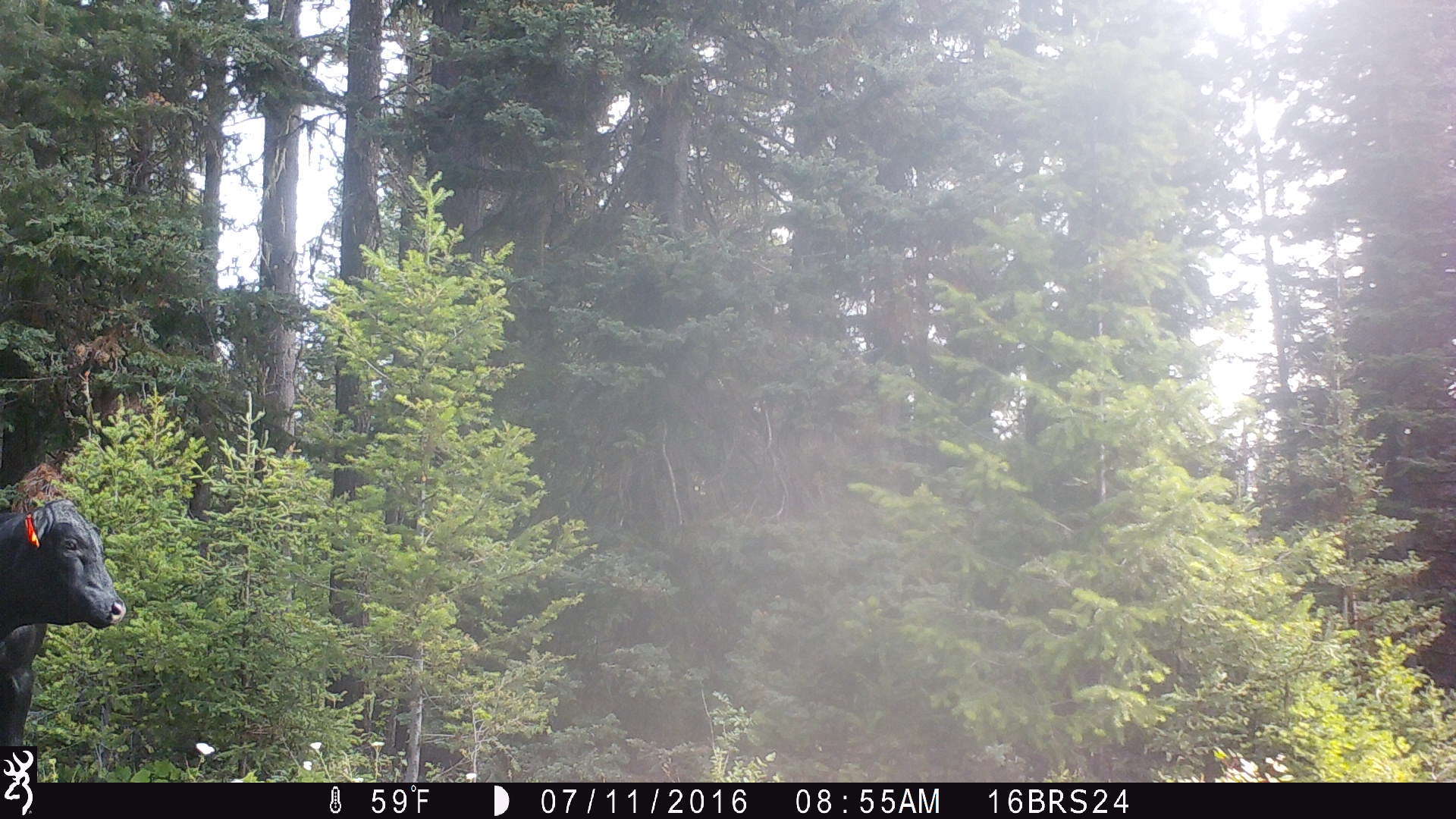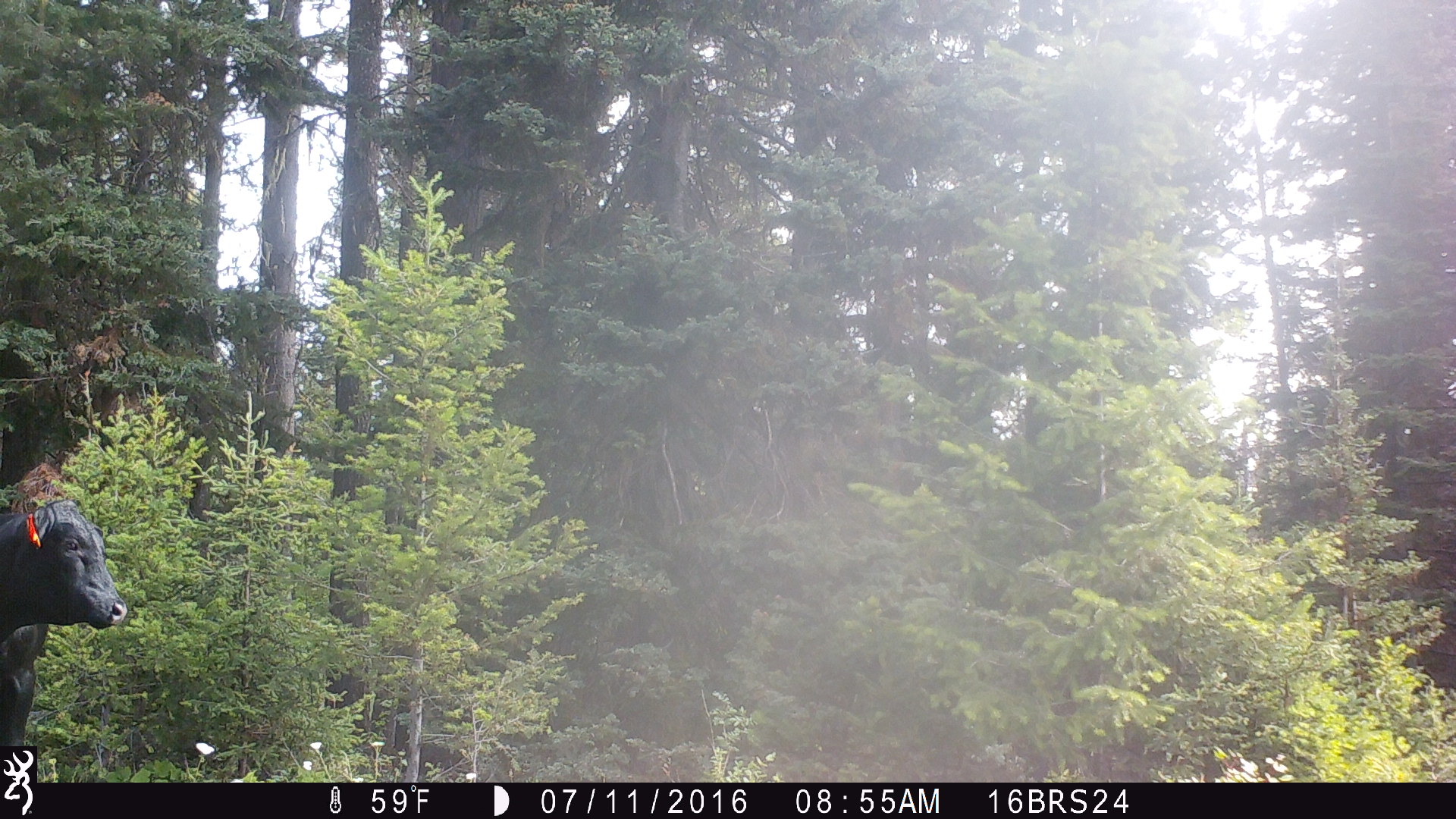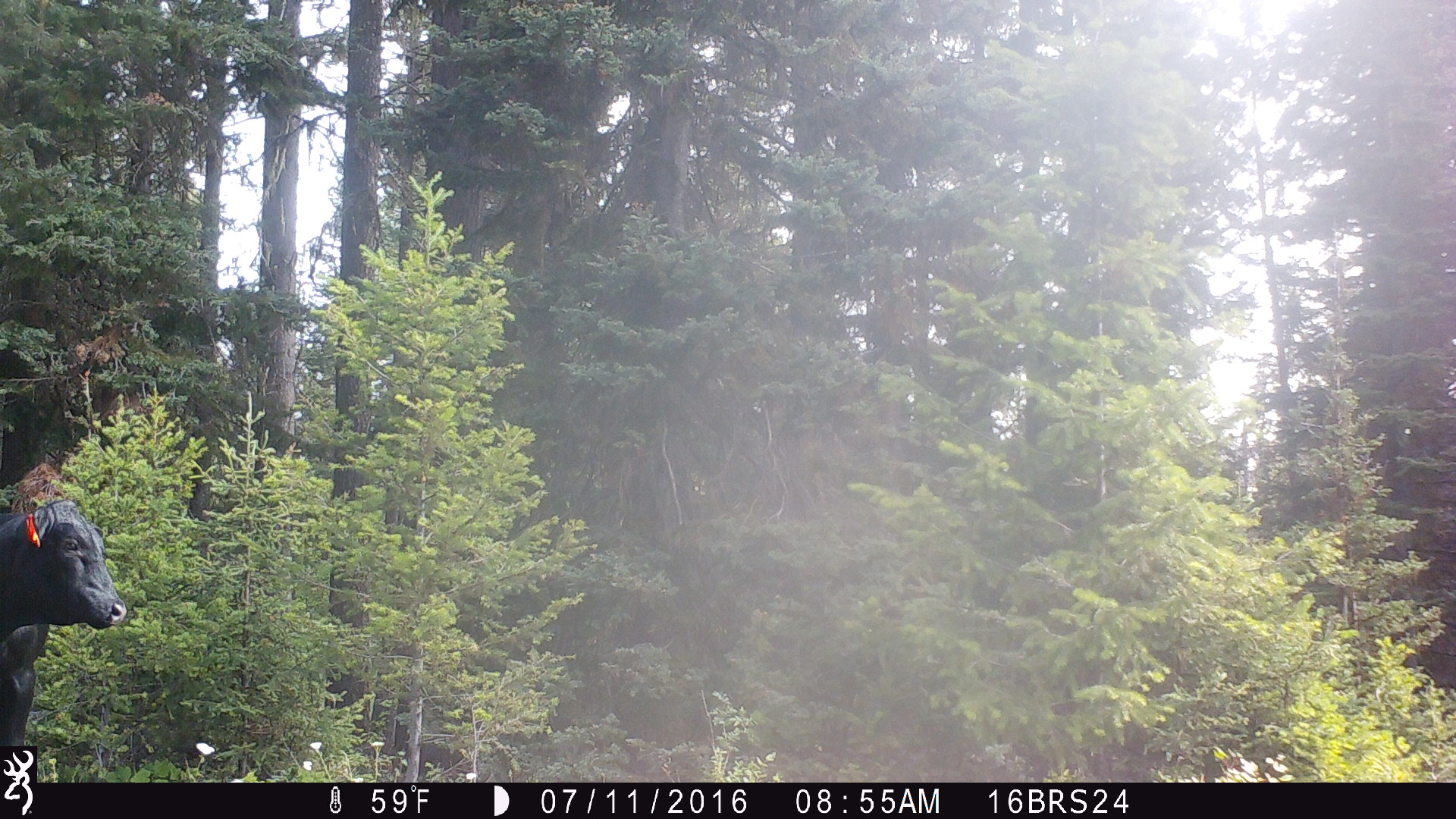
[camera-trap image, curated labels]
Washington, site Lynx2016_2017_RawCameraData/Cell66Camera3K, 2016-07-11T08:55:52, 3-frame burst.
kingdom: Animalia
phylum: Chordata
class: Mammalia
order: Artiodactyla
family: Bovidae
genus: Bos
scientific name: Bos taurus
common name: domestic cattle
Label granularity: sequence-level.